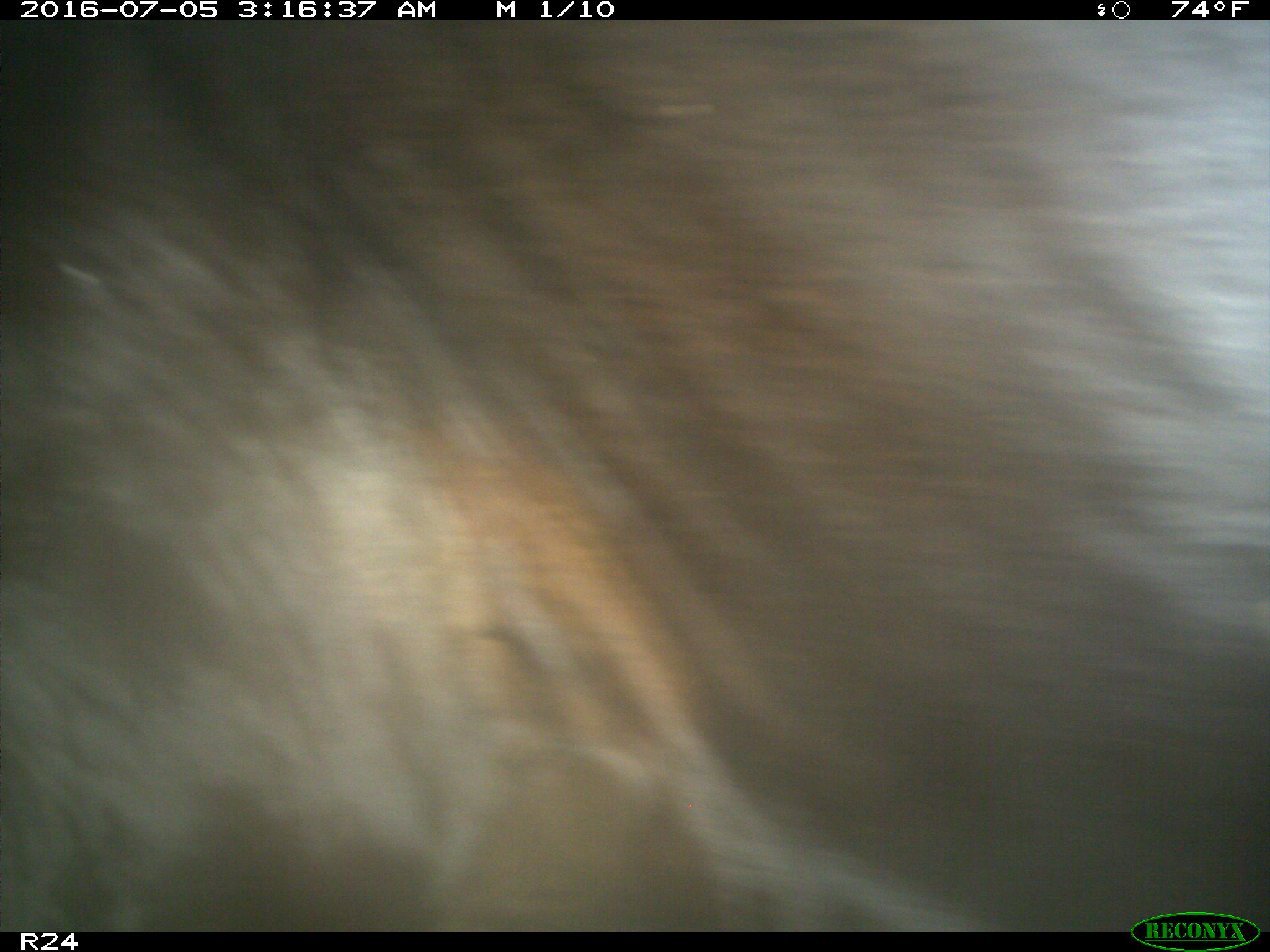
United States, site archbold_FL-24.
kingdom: Animalia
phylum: Chordata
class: Mammalia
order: Artiodactyla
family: Bovidae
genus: Bos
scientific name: Bos taurus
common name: domestic cow